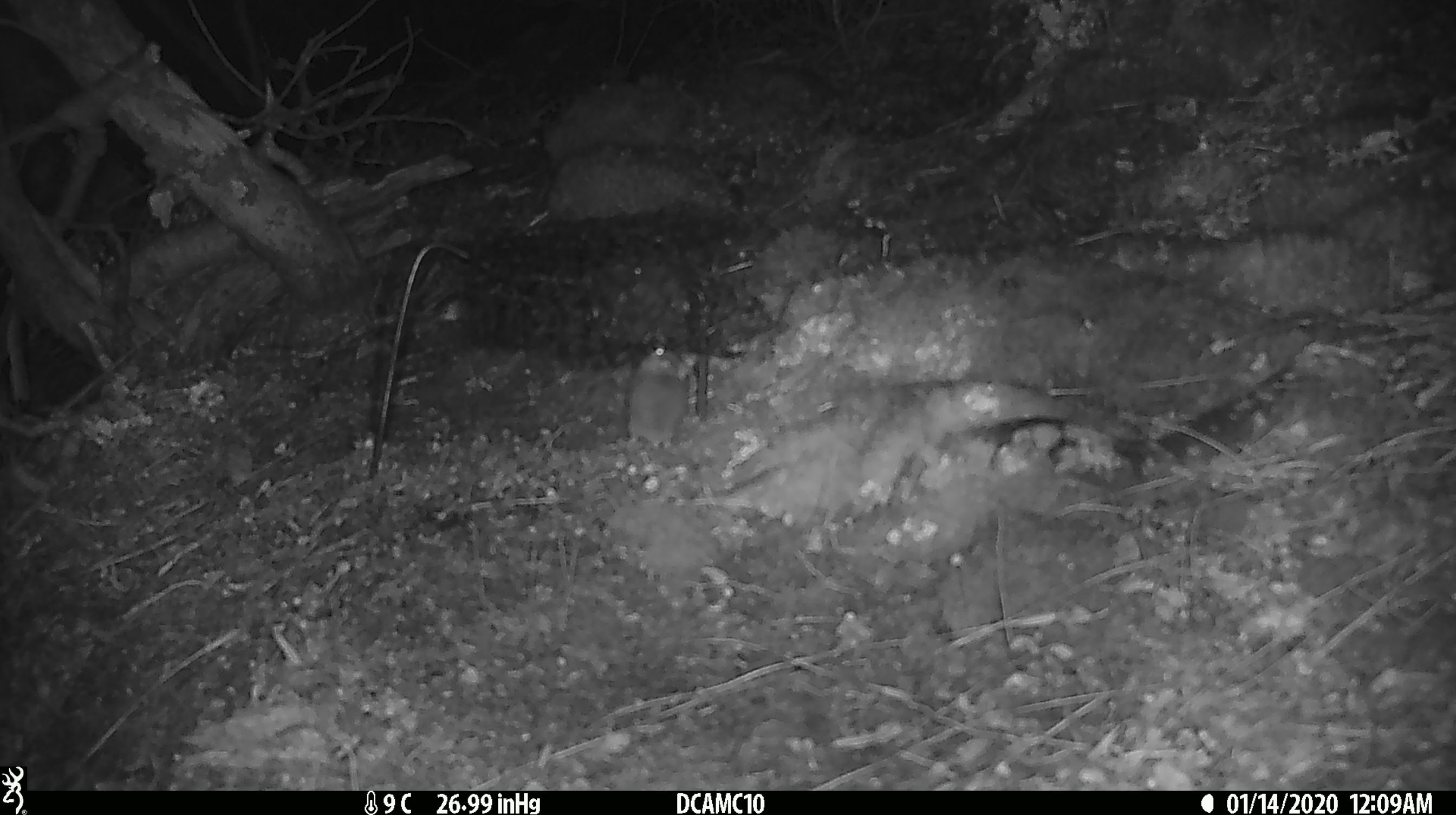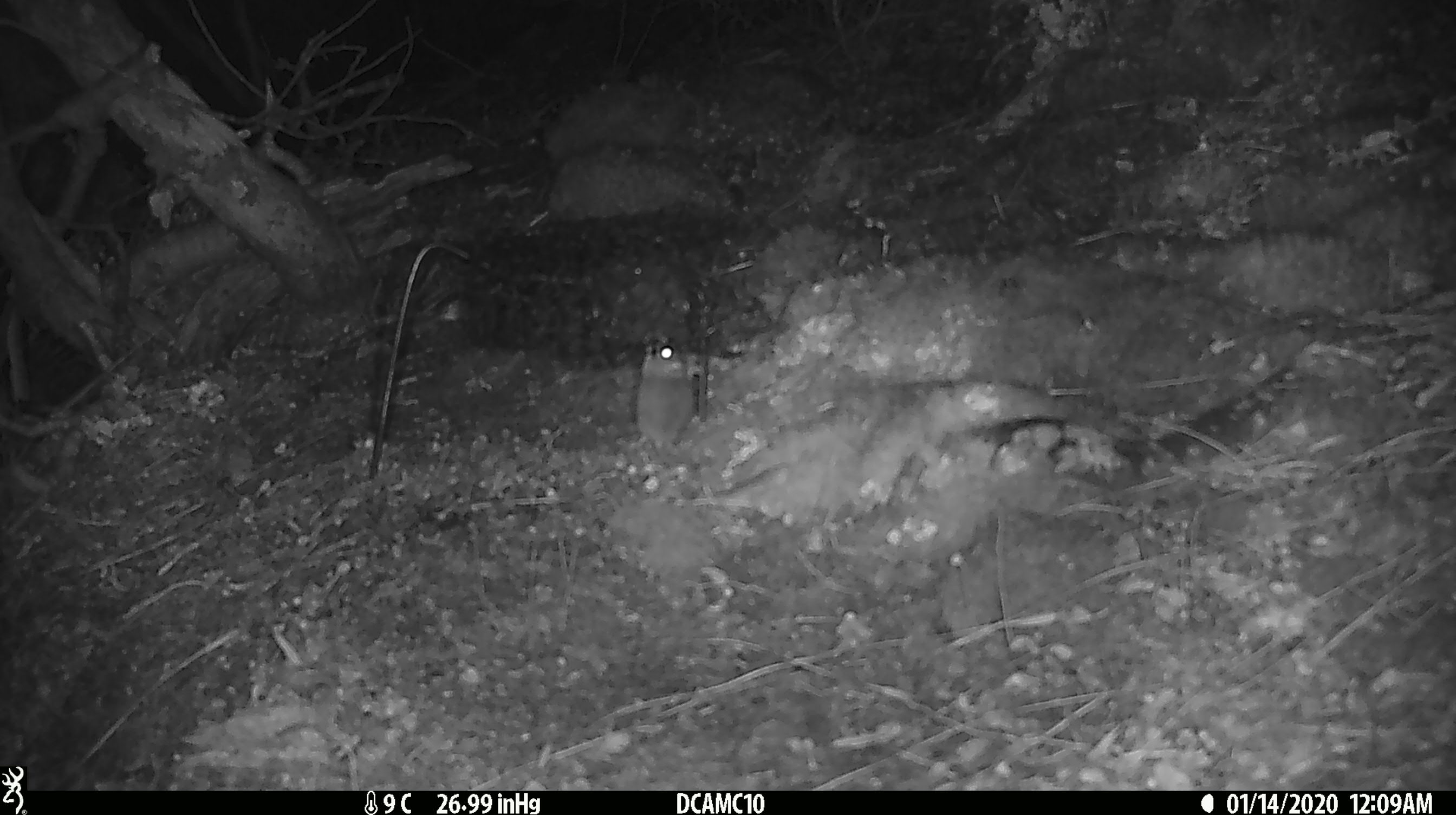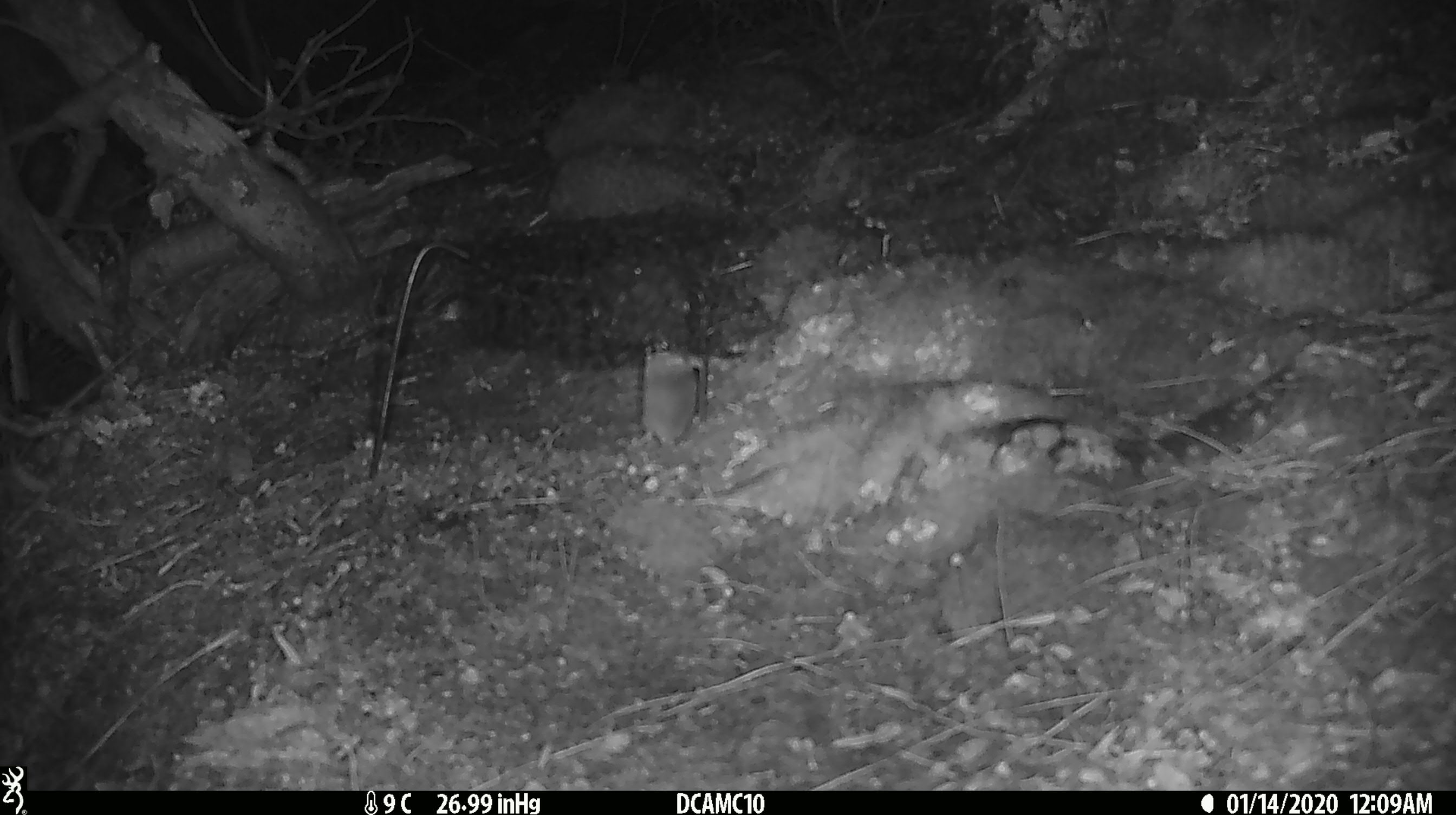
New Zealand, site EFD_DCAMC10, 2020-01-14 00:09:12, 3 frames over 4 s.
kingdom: Animalia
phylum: Chordata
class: Mammalia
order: Rodentia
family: Muridae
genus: Mus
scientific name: Mus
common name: mouse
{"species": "mouse (Mus)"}